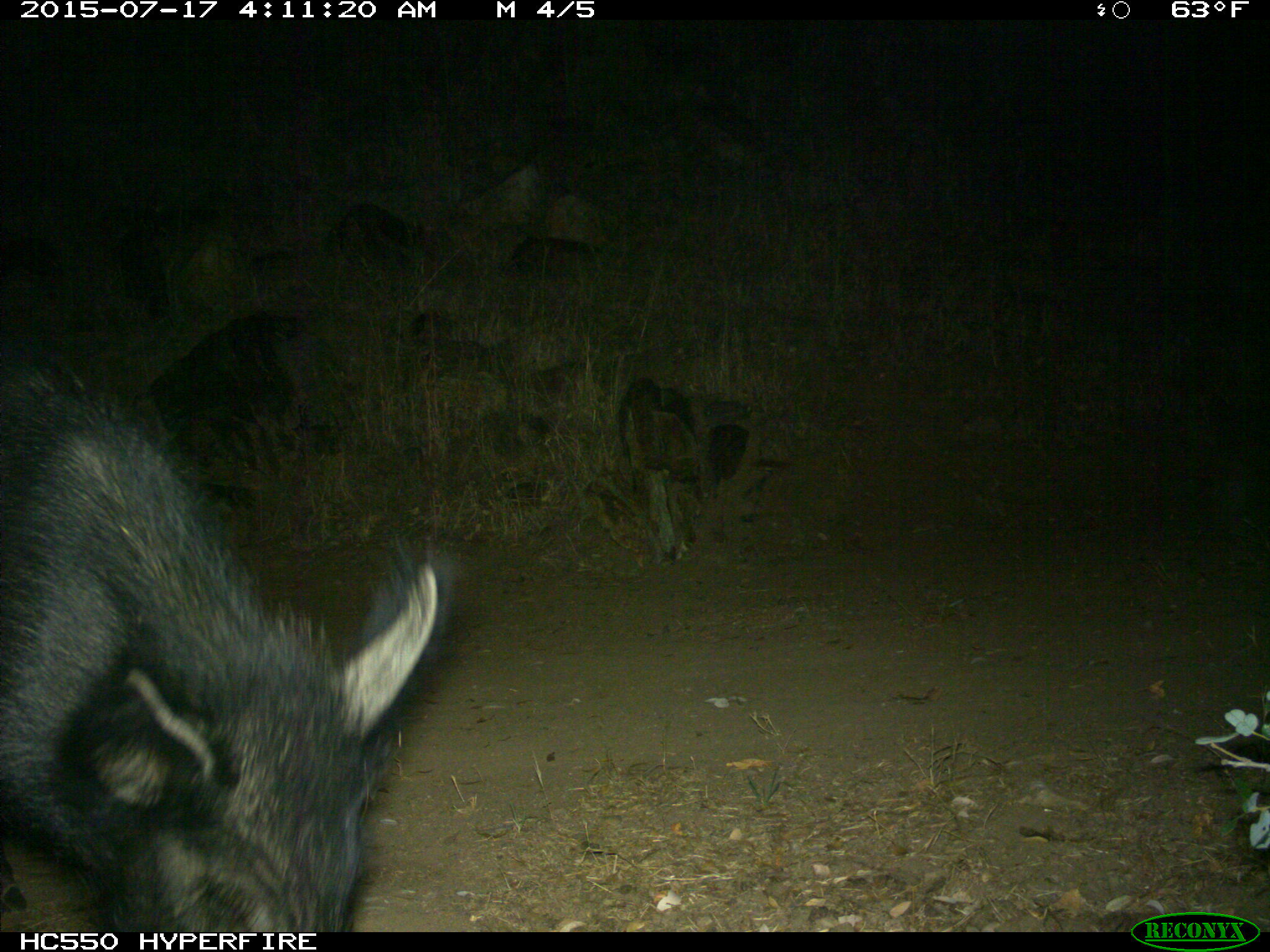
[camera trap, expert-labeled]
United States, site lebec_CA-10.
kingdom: Animalia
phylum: Chordata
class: Mammalia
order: Artiodactyla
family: Suidae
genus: Sus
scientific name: Sus scrofa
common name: wild boar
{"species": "Sus scrofa (wild boar)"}